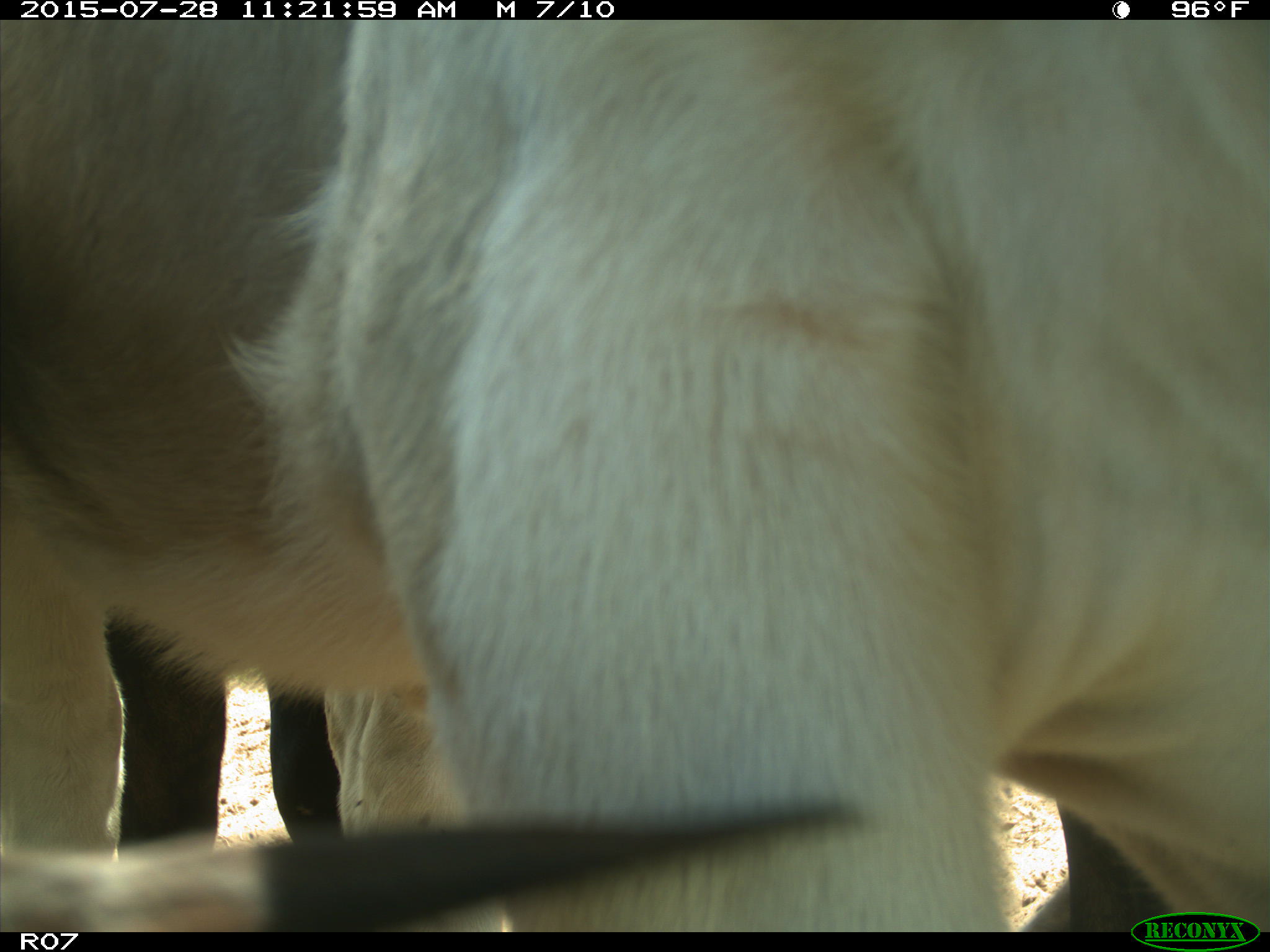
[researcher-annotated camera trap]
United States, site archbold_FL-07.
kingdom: Animalia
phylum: Chordata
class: Mammalia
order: Artiodactyla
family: Bovidae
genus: Bos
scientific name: Bos taurus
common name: domestic cow